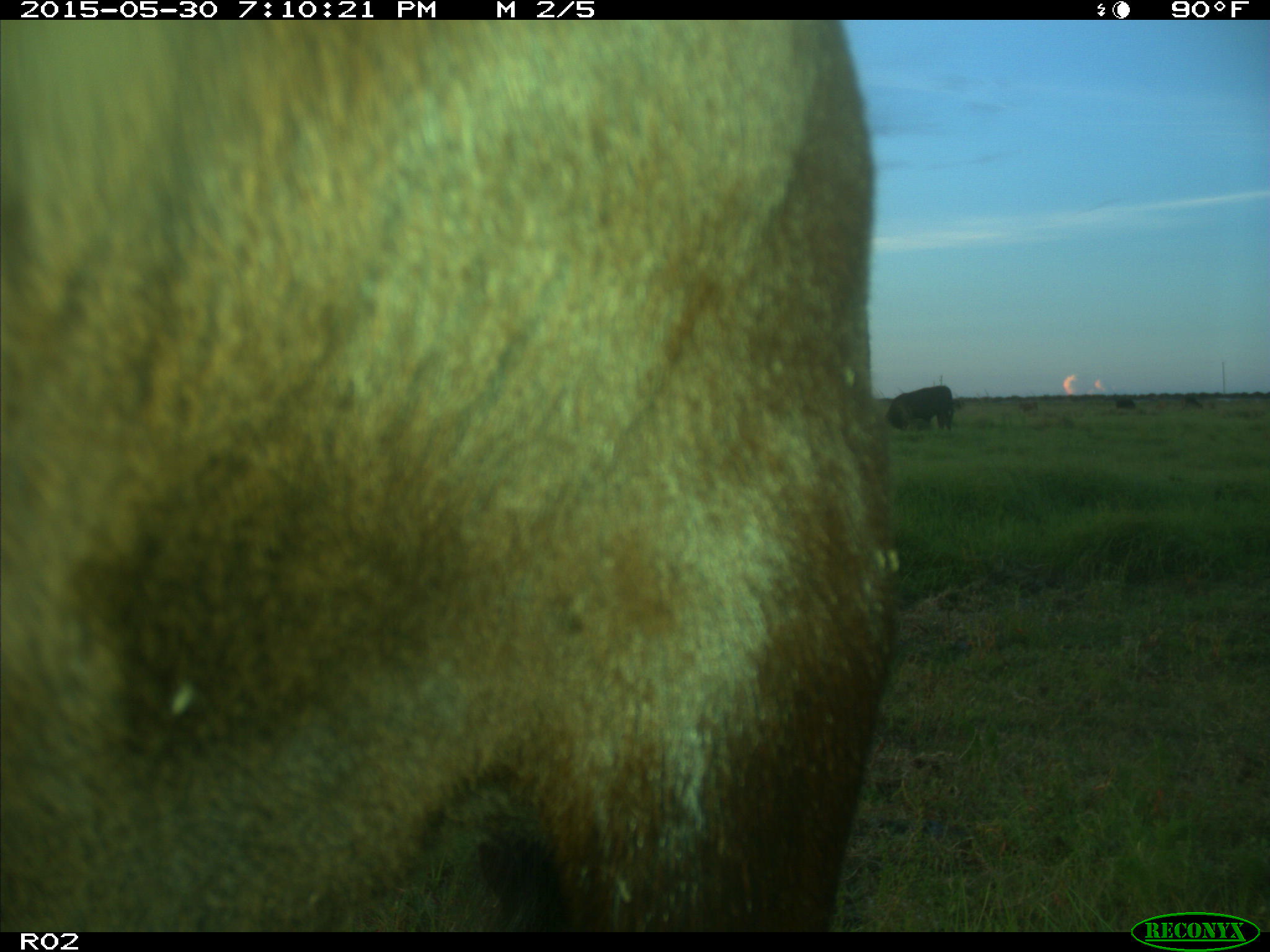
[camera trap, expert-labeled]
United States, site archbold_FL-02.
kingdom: Animalia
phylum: Chordata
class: Mammalia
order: Artiodactyla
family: Bovidae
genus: Bos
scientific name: Bos taurus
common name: domestic cow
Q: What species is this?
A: Bos taurus (domestic cow).